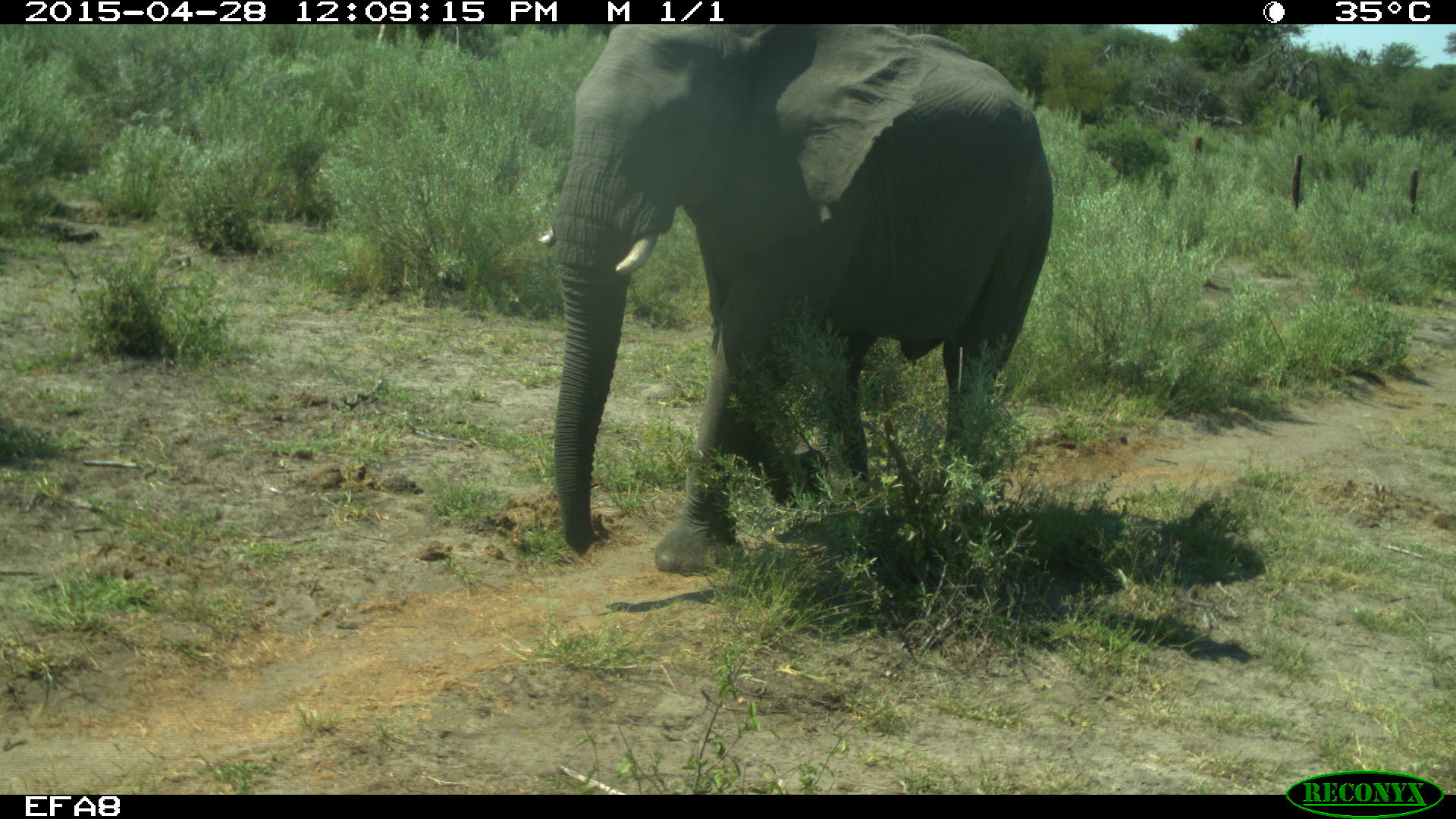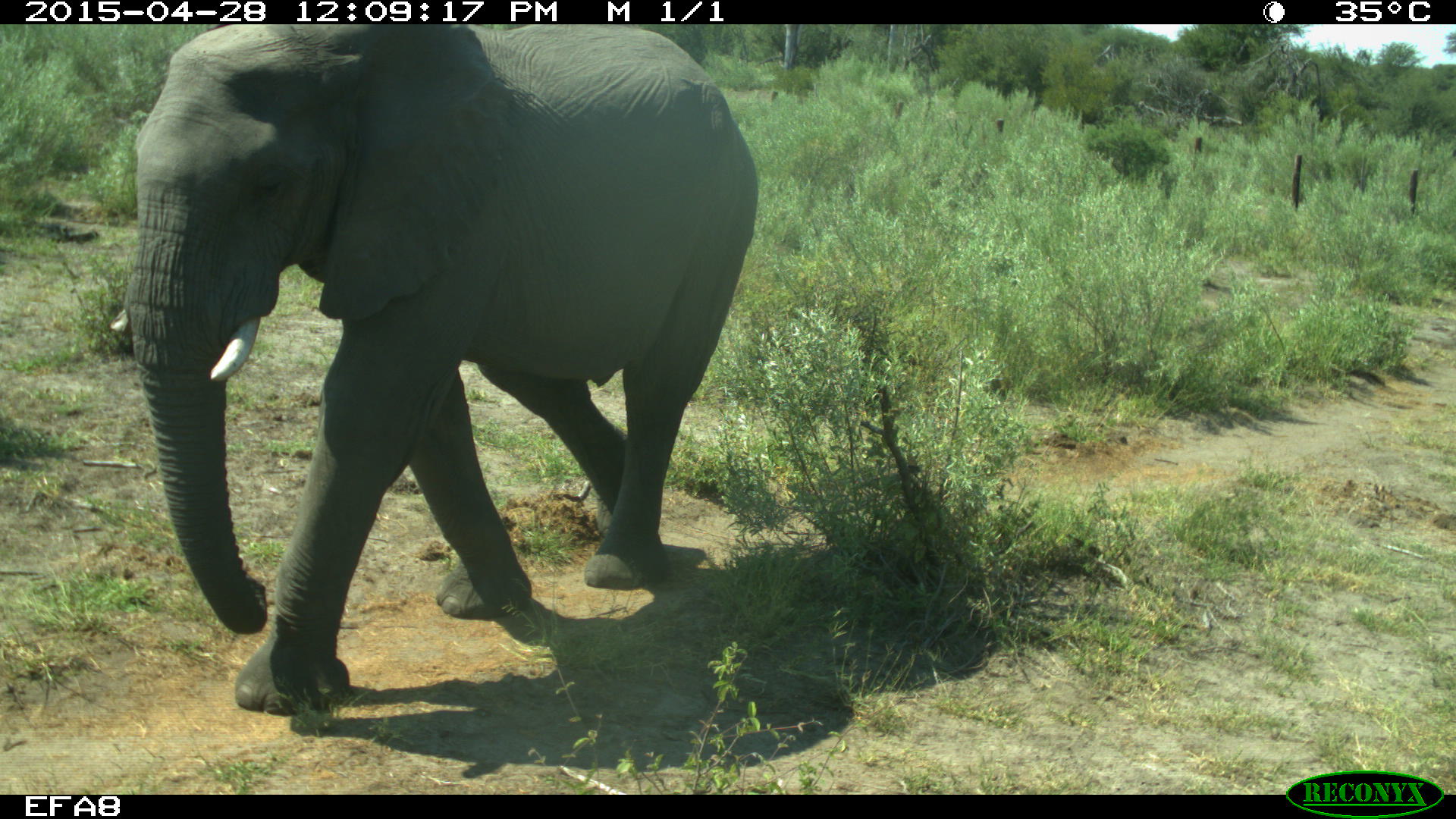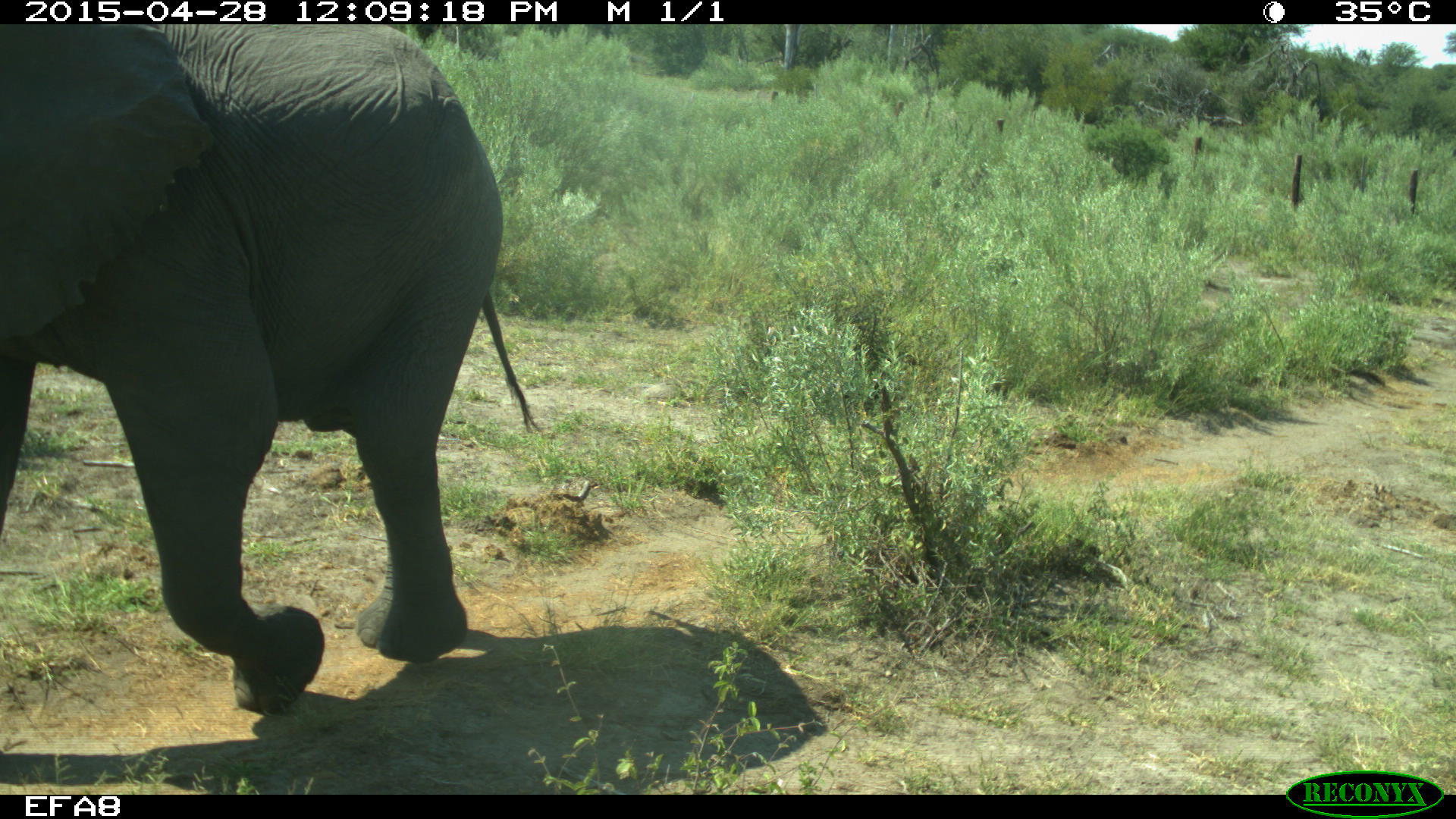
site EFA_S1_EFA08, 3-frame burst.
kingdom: Animalia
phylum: Chordata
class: Mammalia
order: Proboscidea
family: Elephantidae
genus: Loxodonta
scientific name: Loxodonta africana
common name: african bush elephant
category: elephant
Elephant (african bush elephant) (Loxodonta africana), count 1. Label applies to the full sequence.